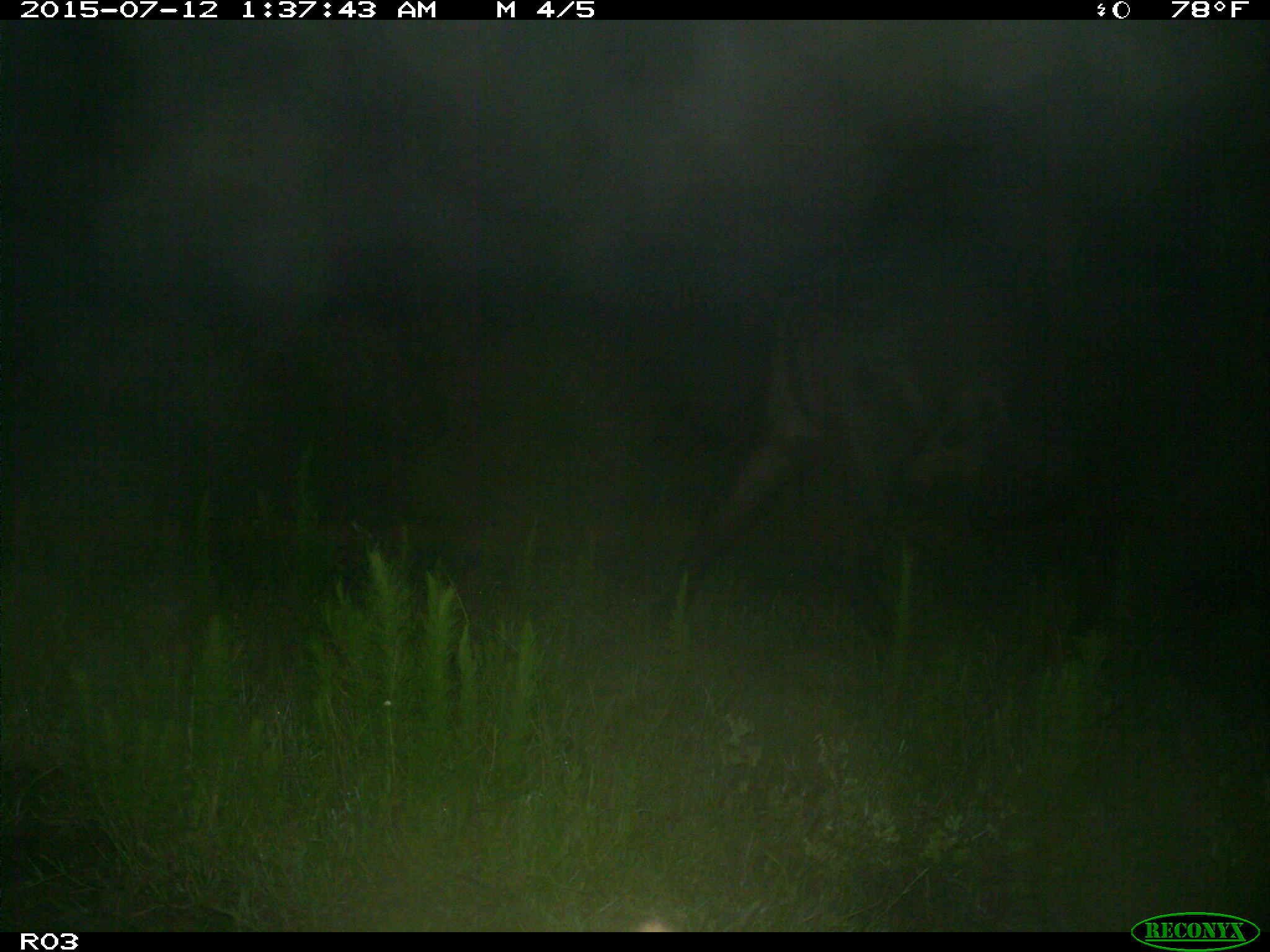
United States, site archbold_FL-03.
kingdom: Animalia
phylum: Chordata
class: Mammalia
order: Artiodactyla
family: Bovidae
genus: Bos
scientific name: Bos taurus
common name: domestic cow